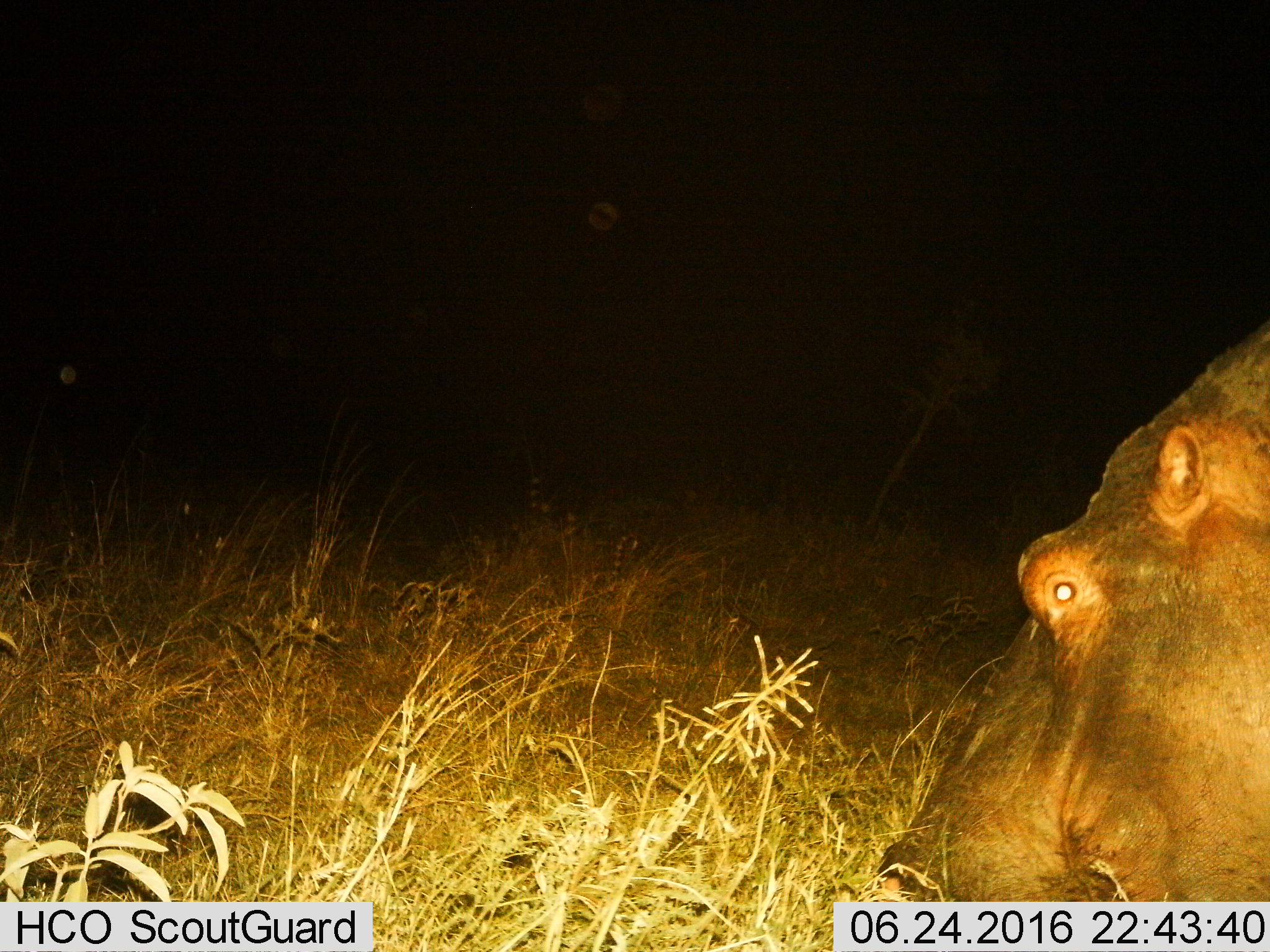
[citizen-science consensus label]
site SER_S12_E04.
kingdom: Animalia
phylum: Chordata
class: Mammalia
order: Artiodactyla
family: Hippopotamidae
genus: Hippopotamus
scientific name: Hippopotamus amphibius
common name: hippopotamus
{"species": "hippopotamus (Hippopotamus amphibius)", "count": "1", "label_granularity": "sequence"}